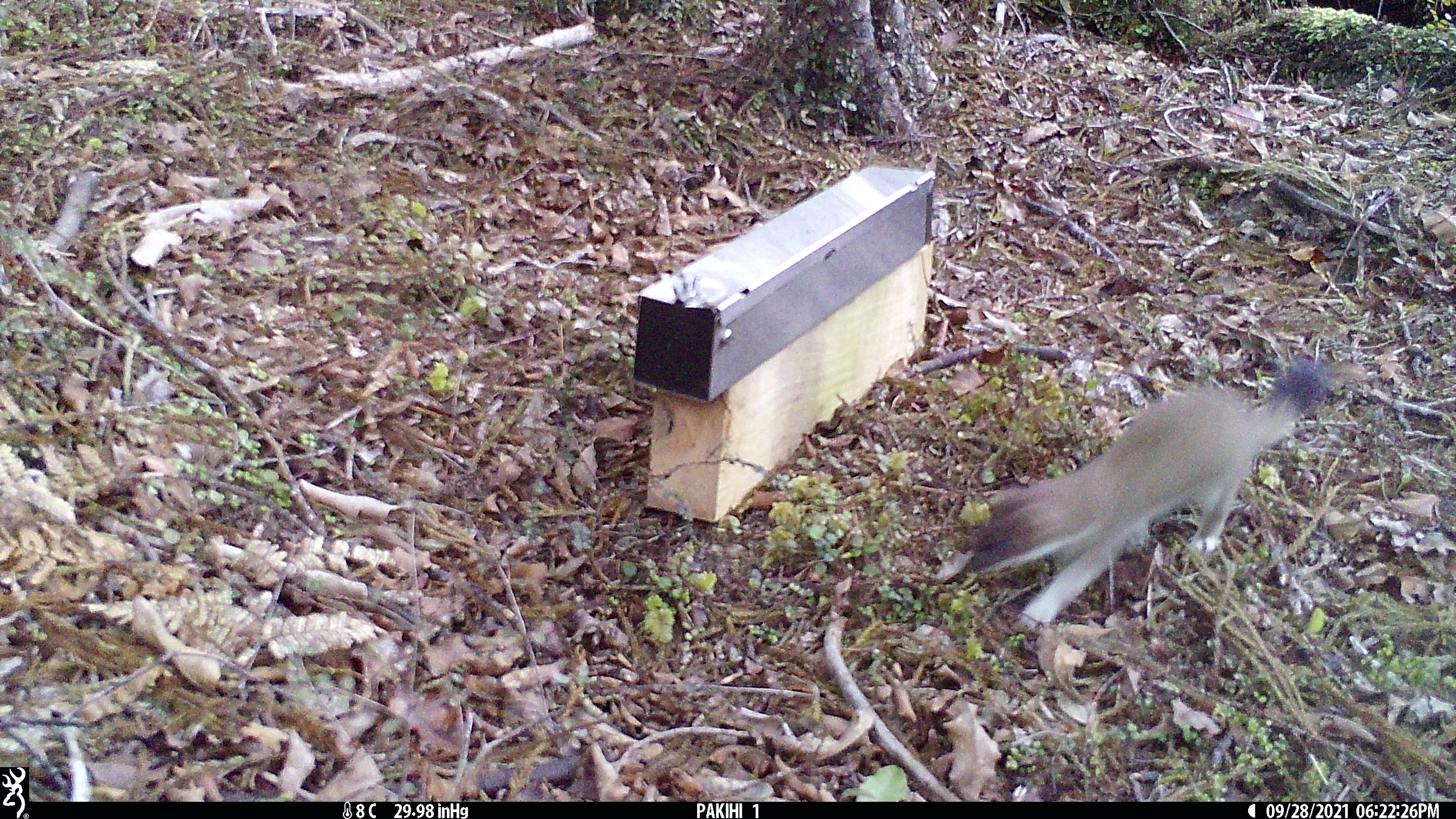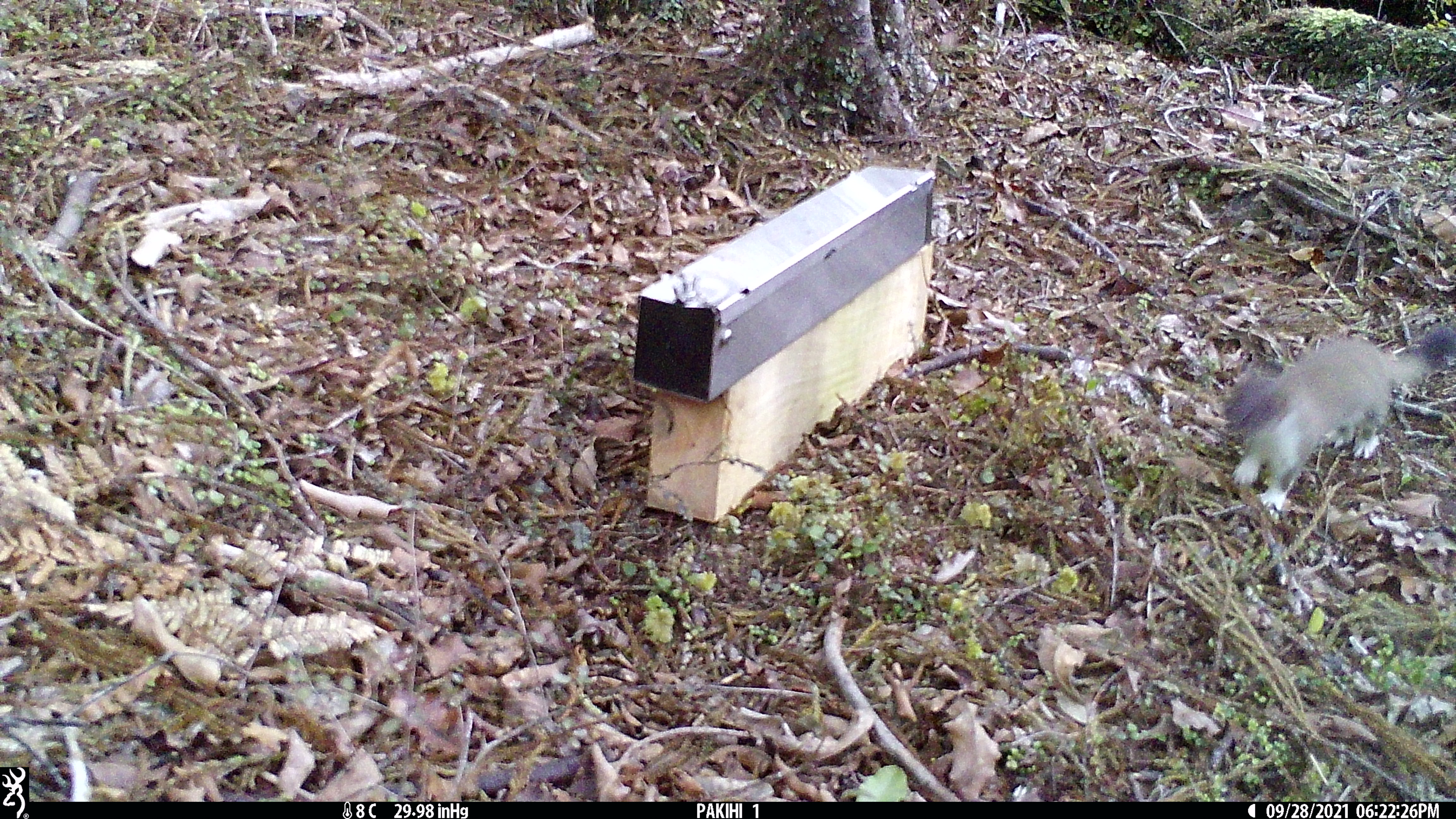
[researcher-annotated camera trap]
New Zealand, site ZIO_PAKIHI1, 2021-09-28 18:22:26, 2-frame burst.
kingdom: Animalia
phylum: Chordata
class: Mammalia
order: Carnivora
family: Mustelidae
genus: Mustela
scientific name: Mustela erminea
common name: stoat